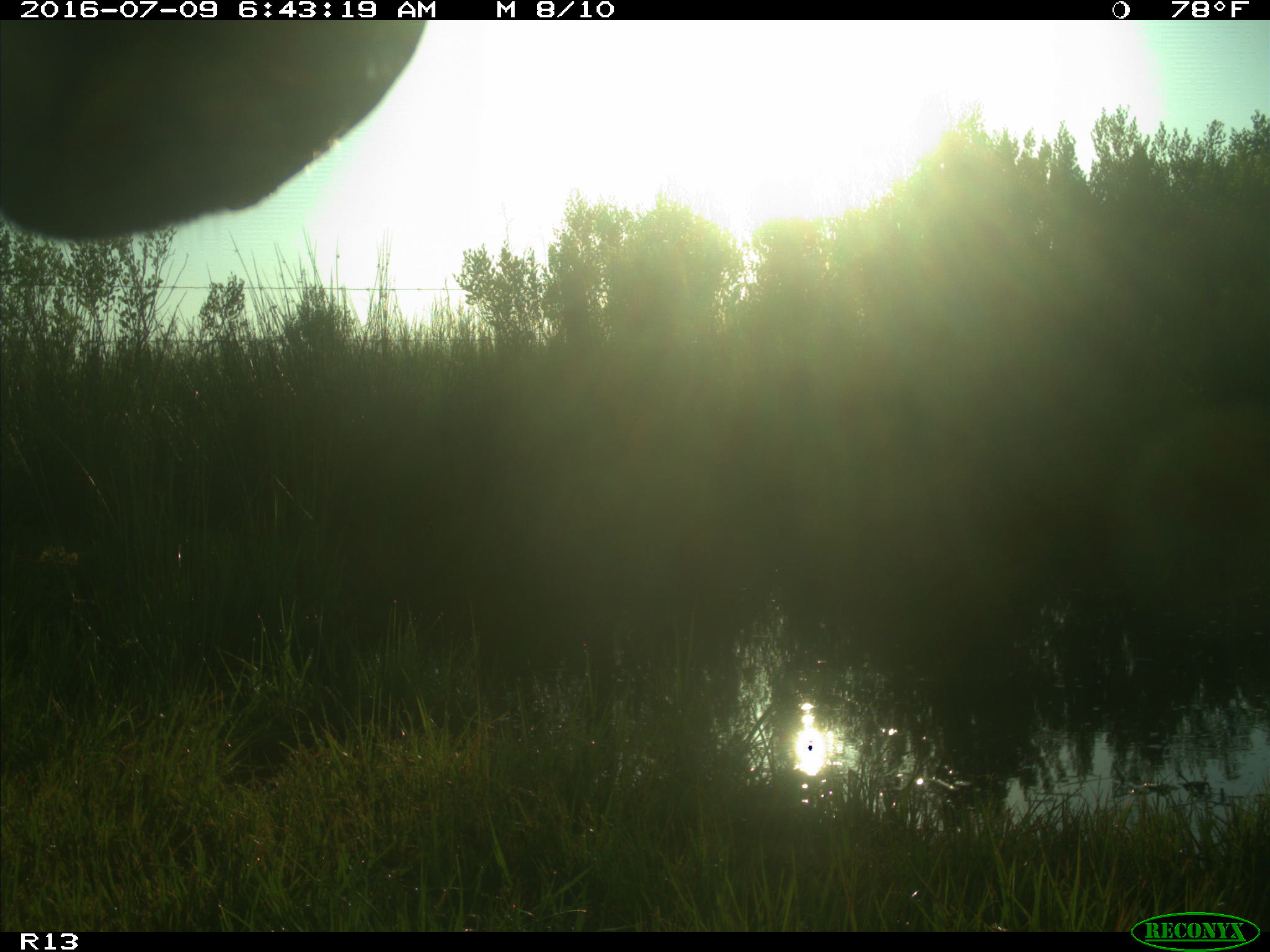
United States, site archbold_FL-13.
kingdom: Animalia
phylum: Chordata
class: Mammalia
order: Artiodactyla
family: Bovidae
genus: Bos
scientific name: Bos taurus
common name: domestic cow